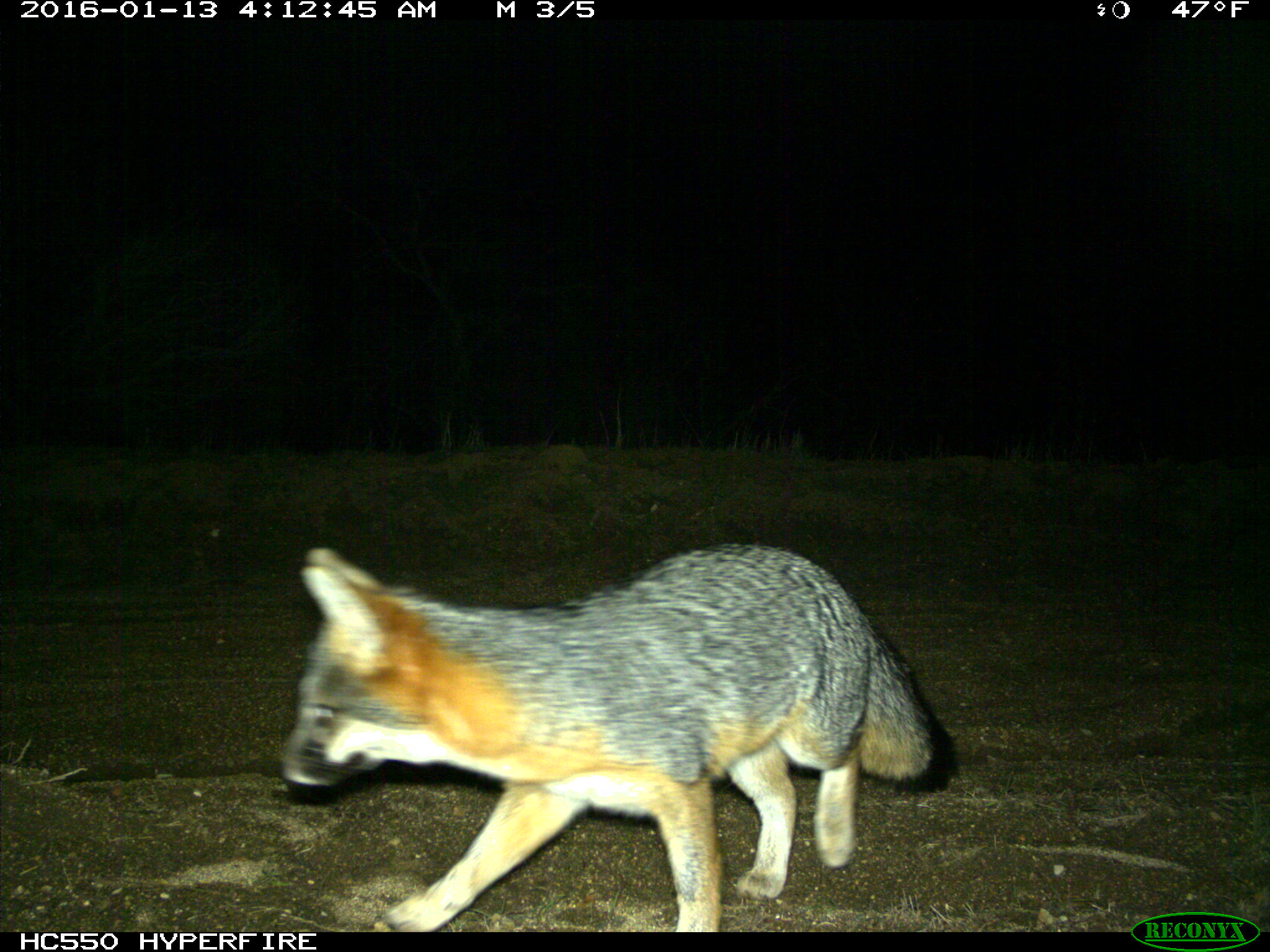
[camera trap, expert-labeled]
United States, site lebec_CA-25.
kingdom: Animalia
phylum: Chordata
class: Mammalia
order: Carnivora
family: Canidae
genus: Urocyon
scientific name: Urocyon cinereoargenteus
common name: gray fox